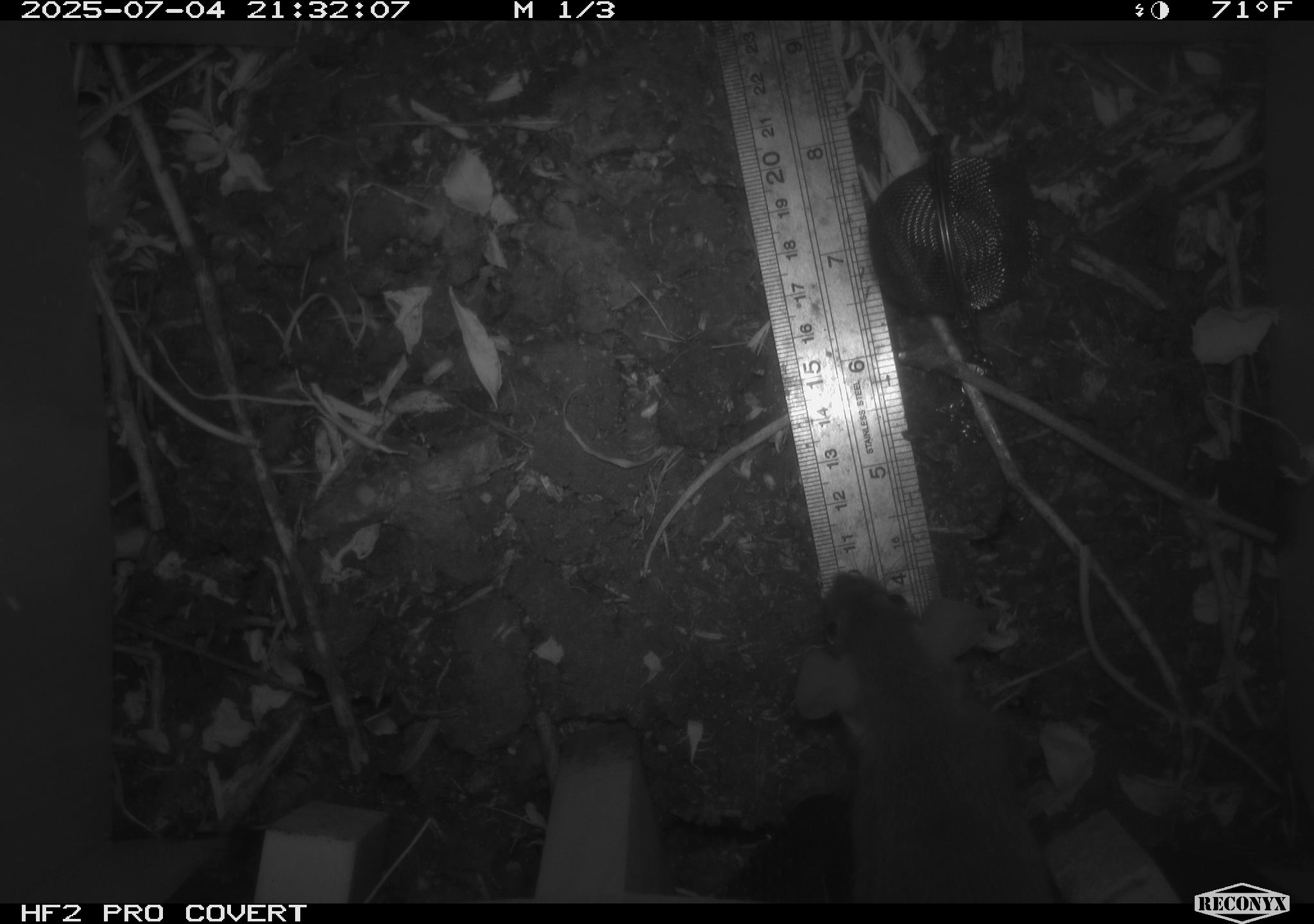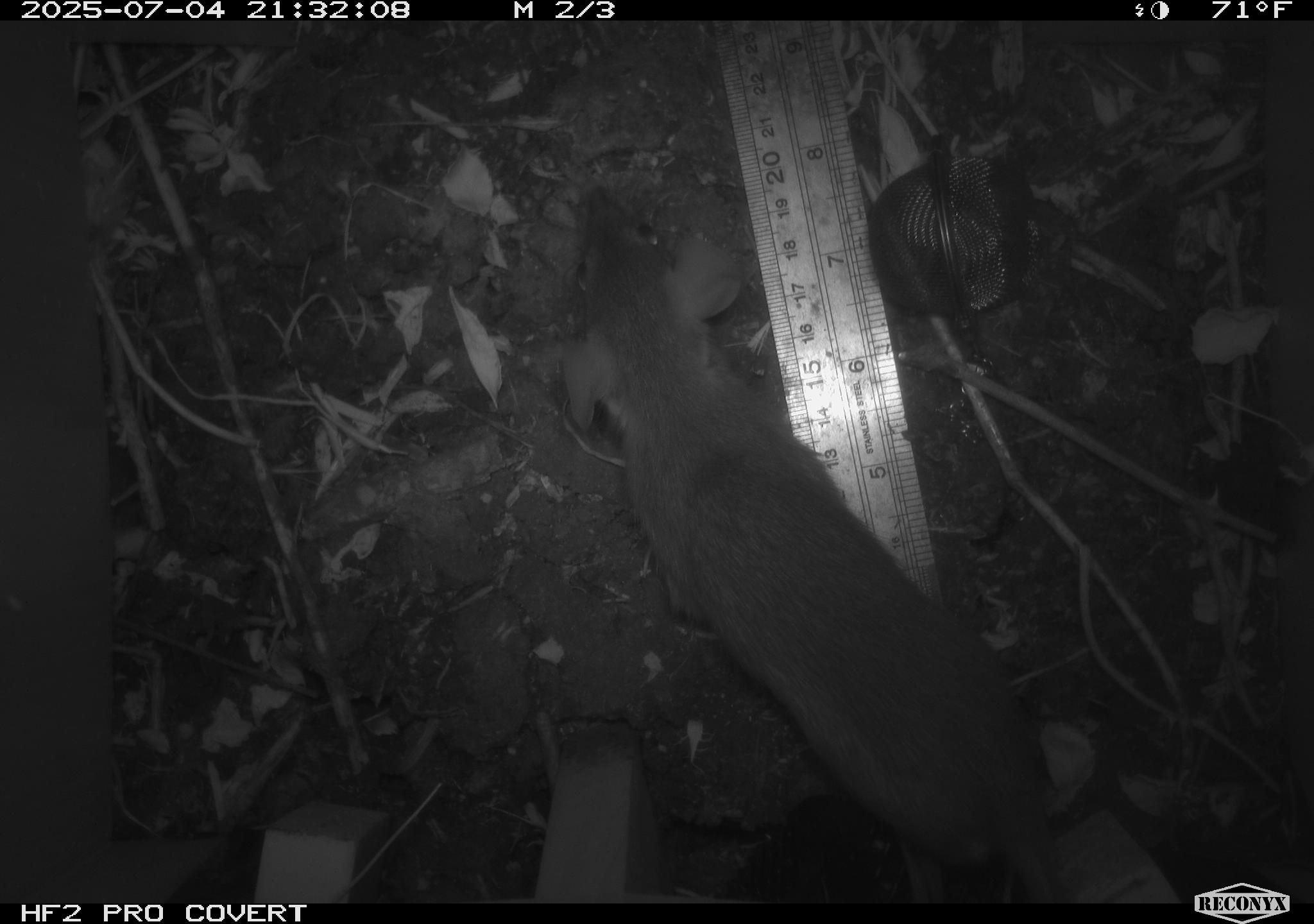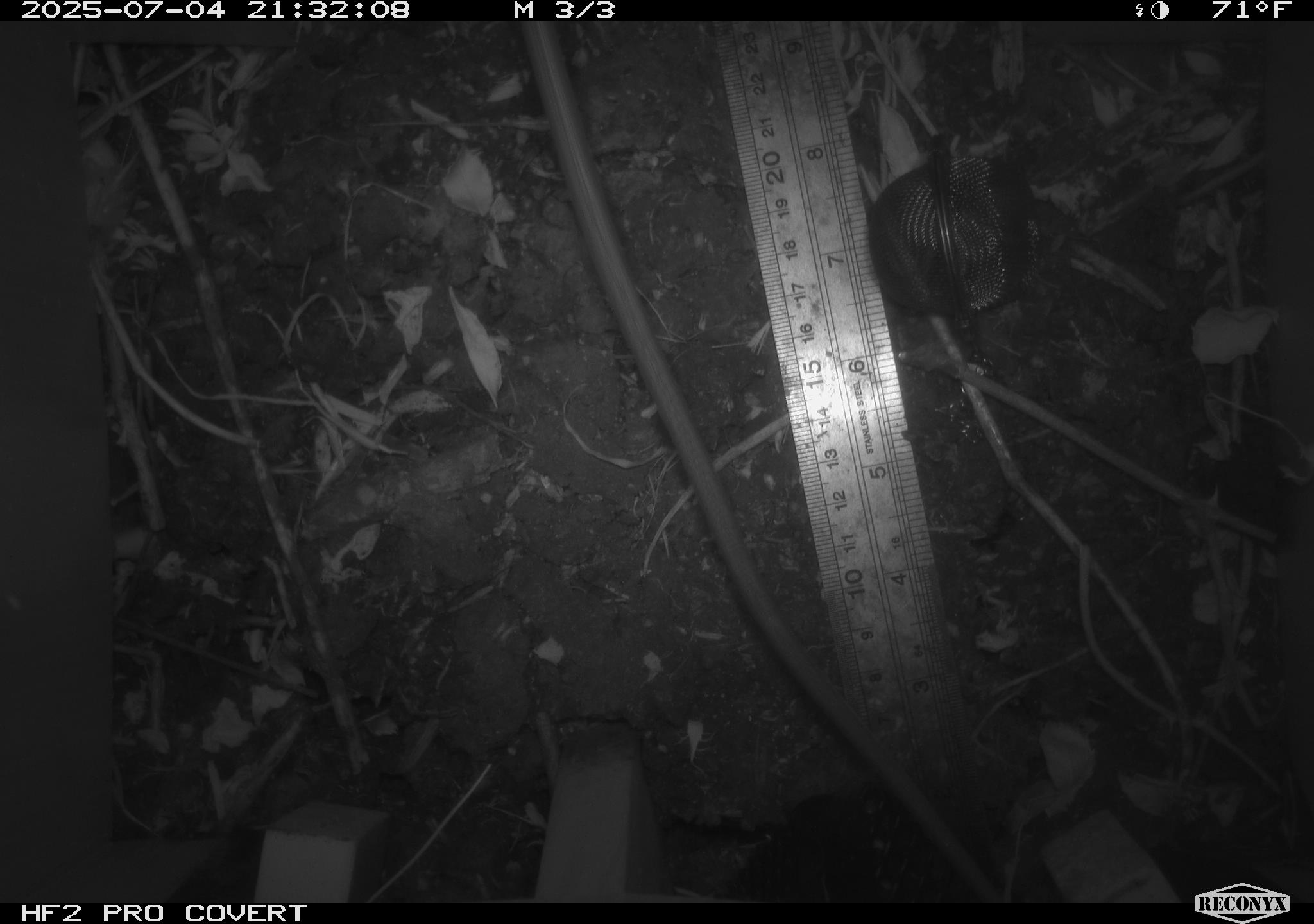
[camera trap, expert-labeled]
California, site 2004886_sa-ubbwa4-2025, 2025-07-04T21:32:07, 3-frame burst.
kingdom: Animalia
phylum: Chordata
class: Mammalia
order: Rodentia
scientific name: Rodentia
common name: rodent